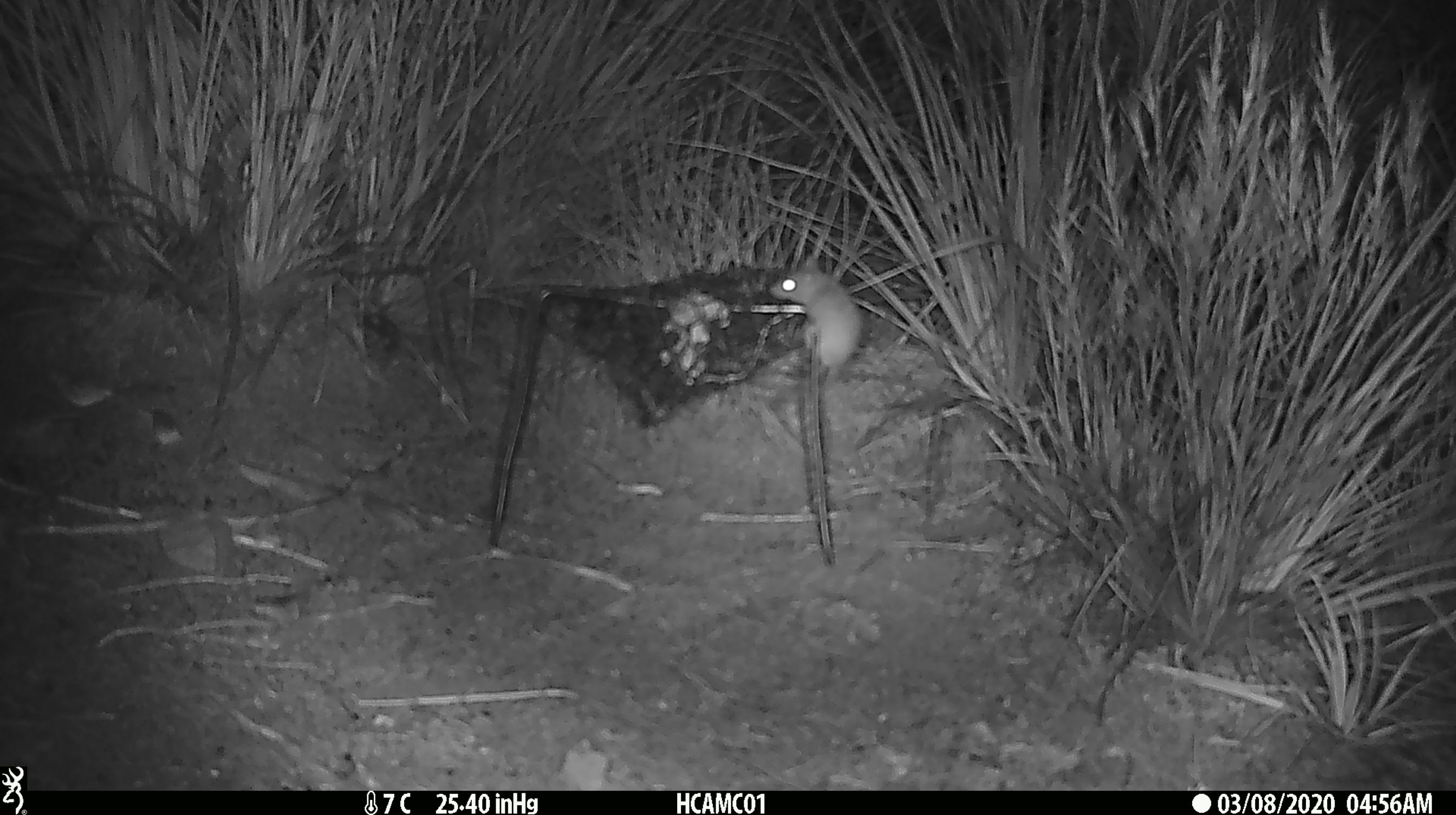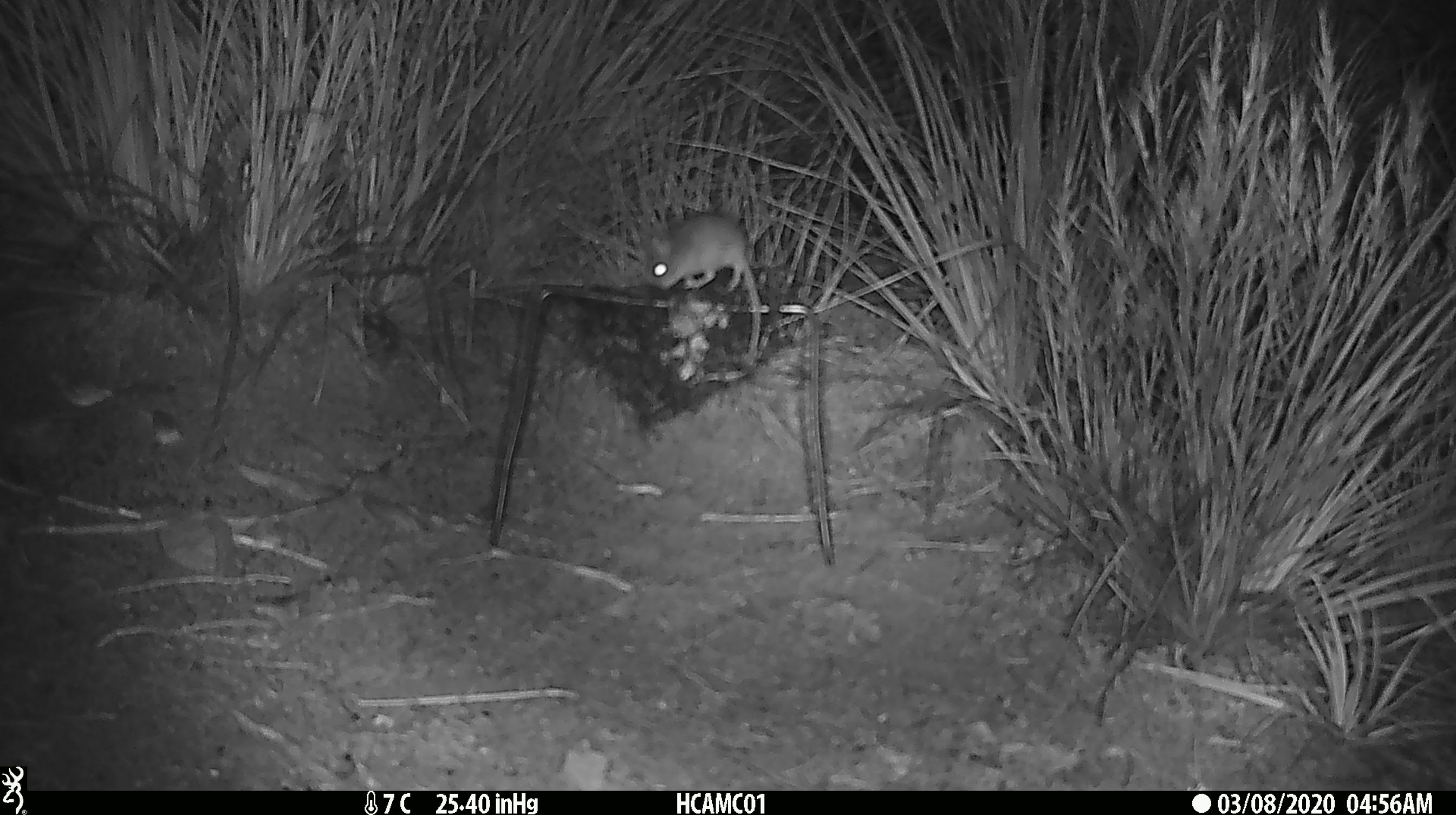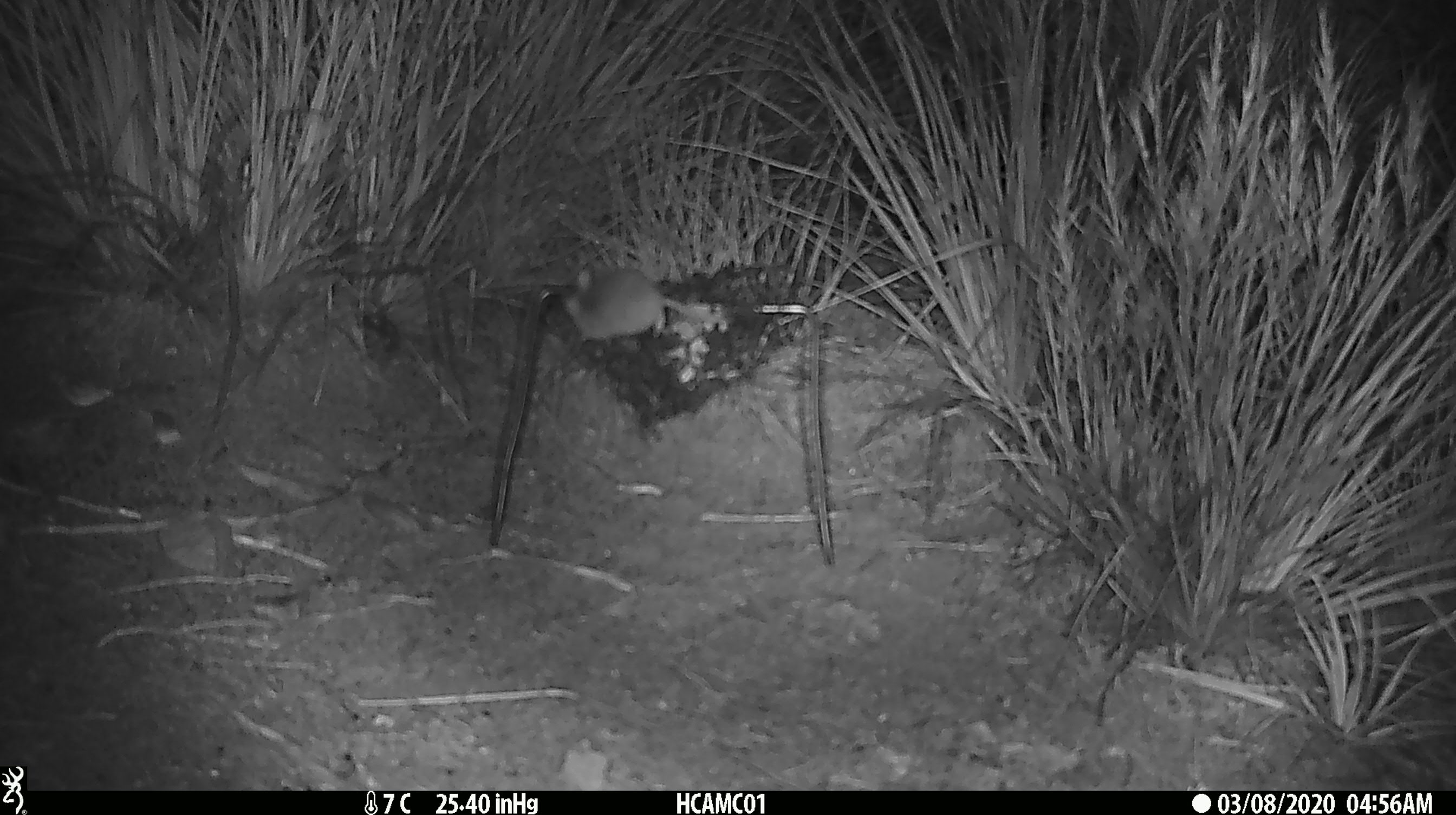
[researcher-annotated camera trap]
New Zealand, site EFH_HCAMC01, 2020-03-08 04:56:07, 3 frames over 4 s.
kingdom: Animalia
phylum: Chordata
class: Mammalia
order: Rodentia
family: Muridae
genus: Mus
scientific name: Mus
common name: mouse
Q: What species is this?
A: Mouse (Mus).